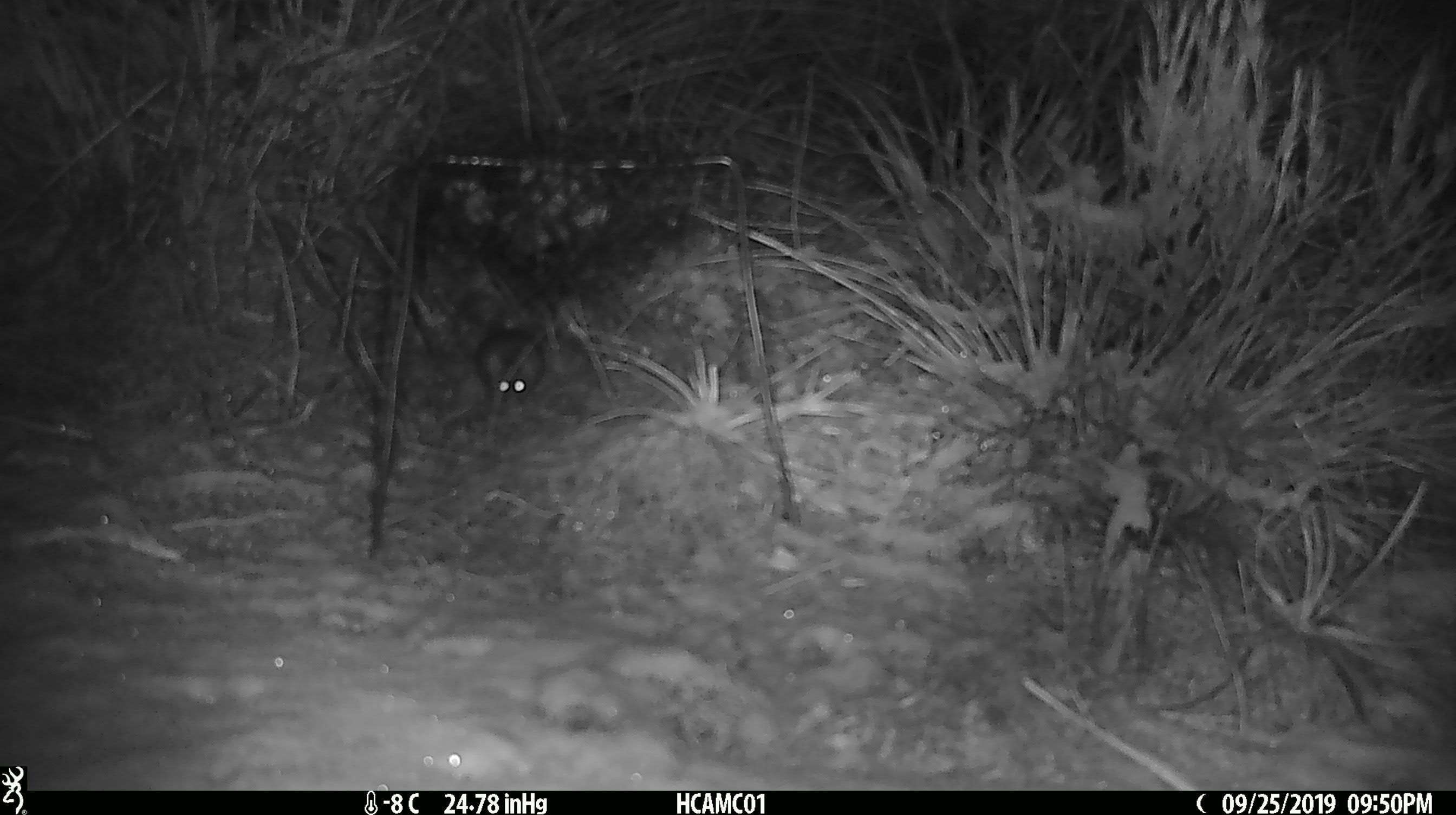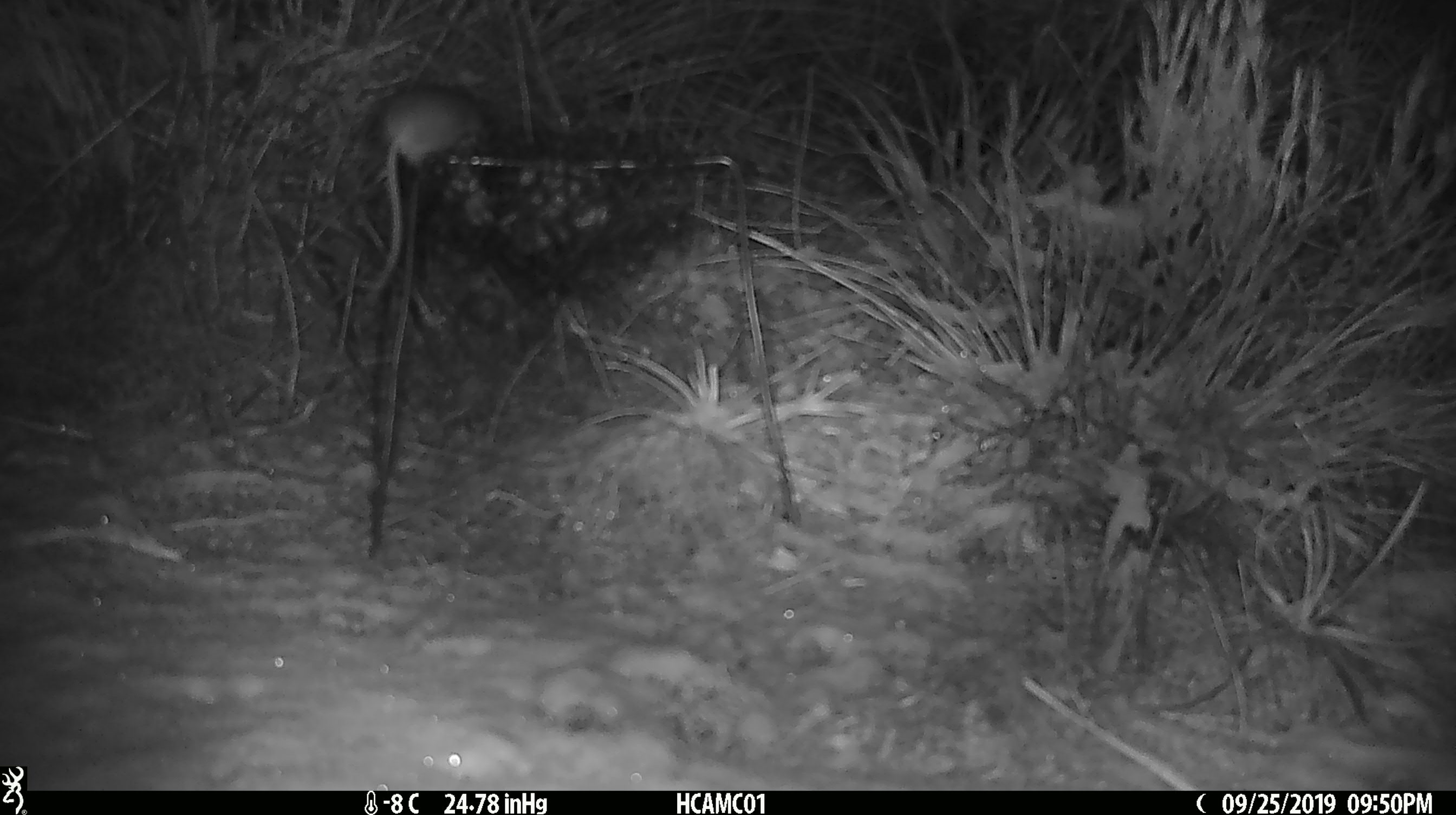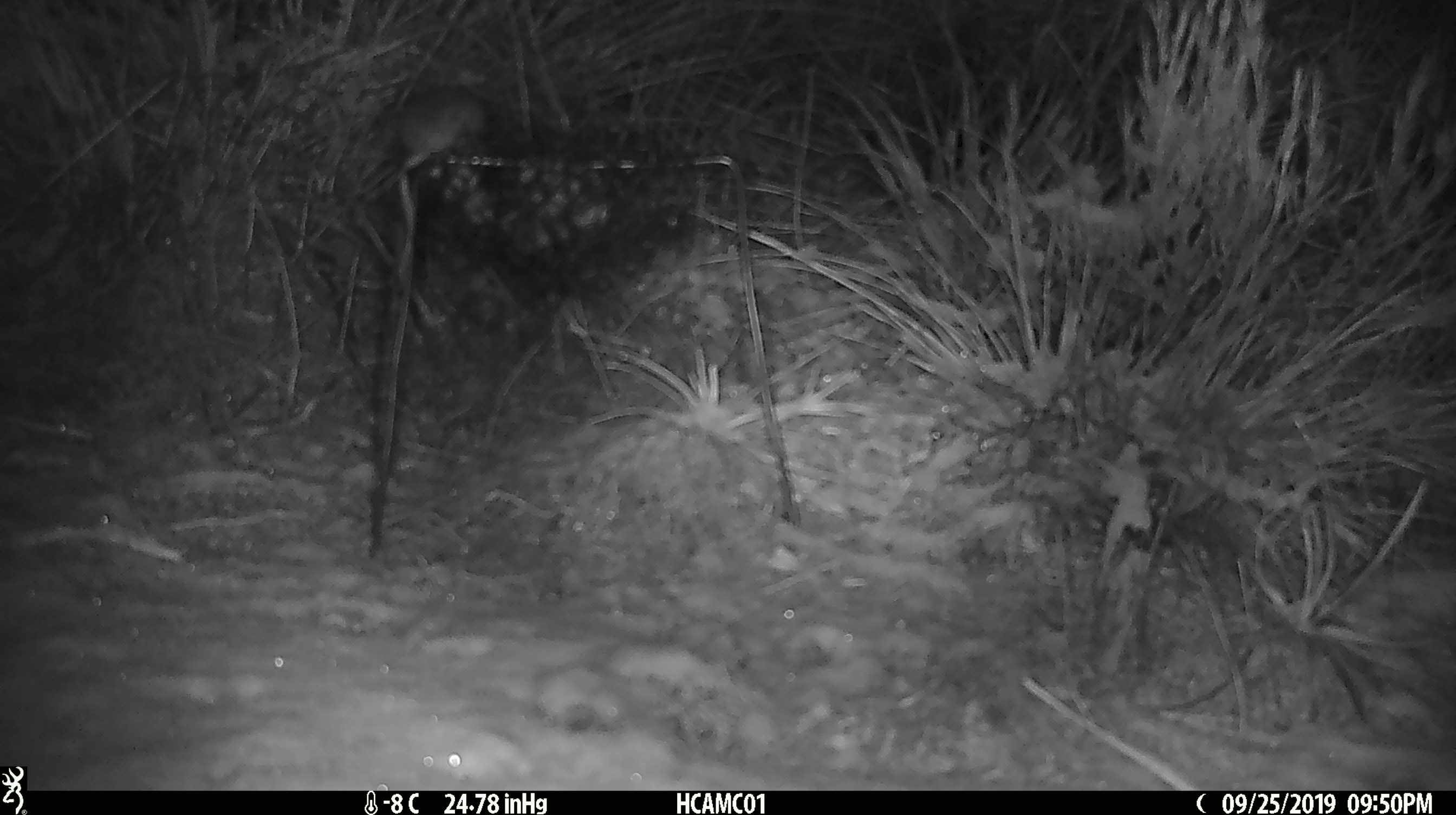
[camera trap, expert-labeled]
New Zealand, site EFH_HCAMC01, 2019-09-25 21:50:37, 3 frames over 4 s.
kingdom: Animalia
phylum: Chordata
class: Mammalia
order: Rodentia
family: Muridae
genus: Mus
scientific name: Mus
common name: mouse